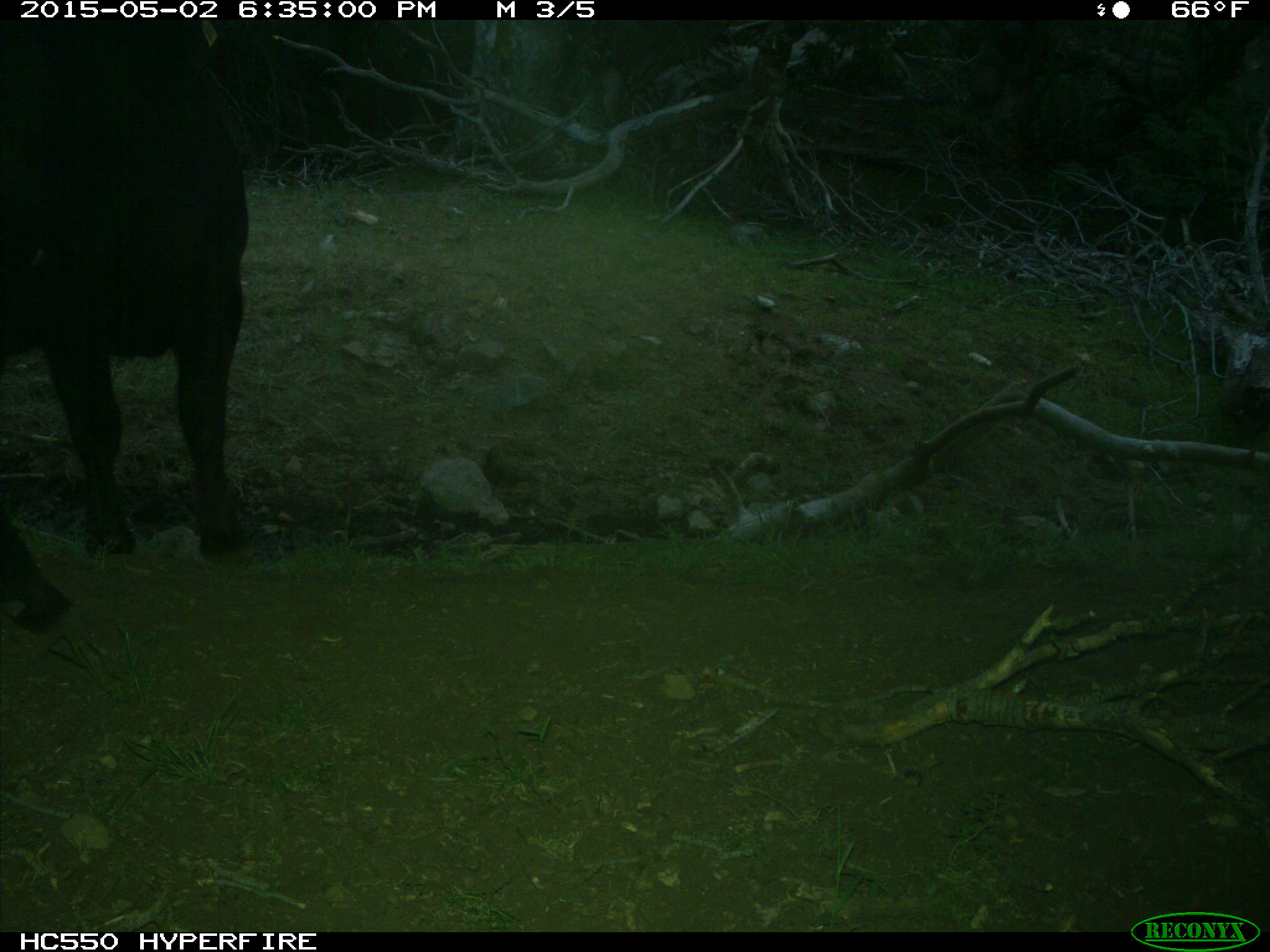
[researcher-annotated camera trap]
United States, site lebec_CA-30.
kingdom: Animalia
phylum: Chordata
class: Mammalia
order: Artiodactyla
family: Bovidae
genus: Bos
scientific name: Bos taurus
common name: domestic cow